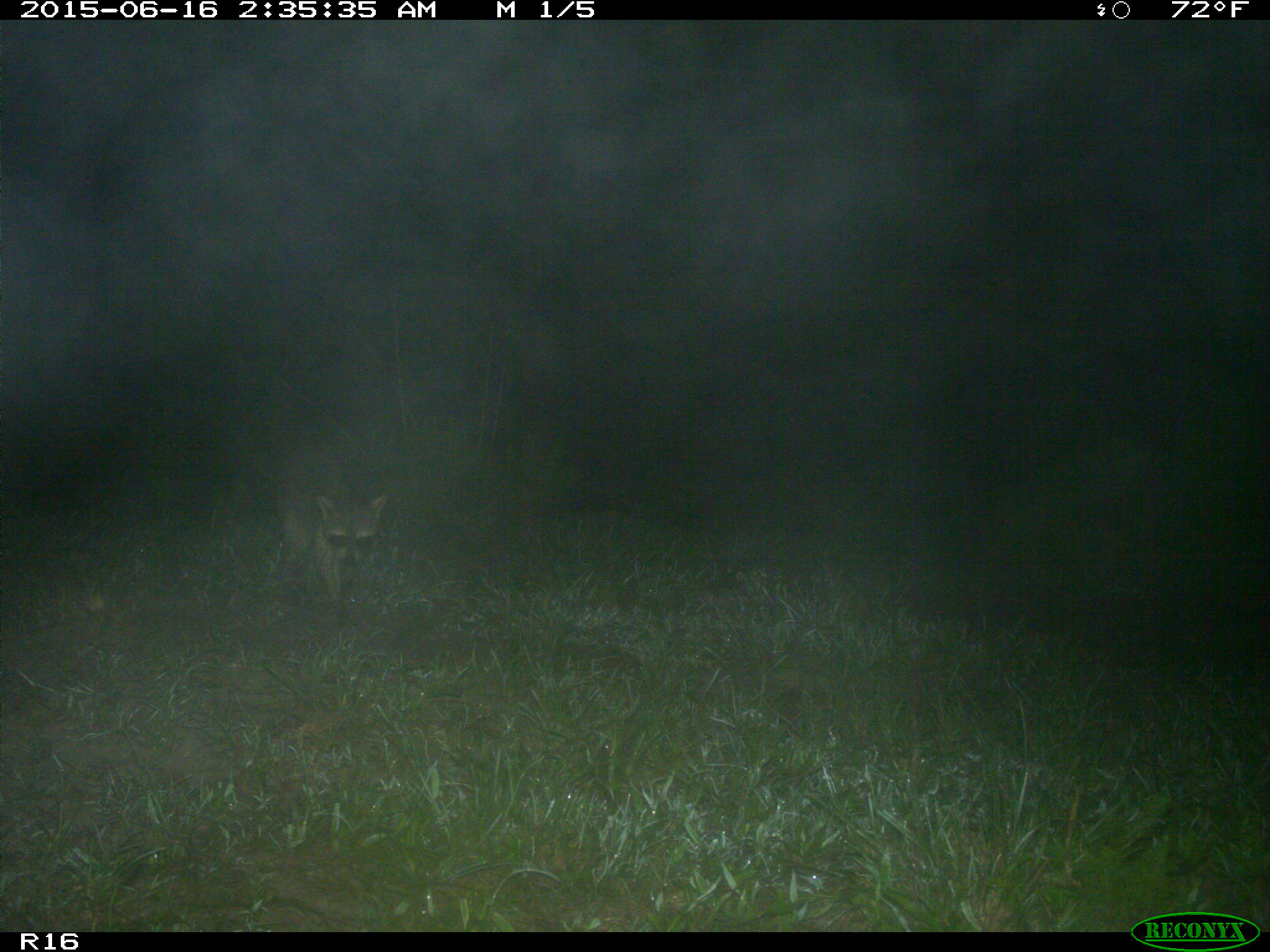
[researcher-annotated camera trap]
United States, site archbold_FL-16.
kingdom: Animalia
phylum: Chordata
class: Mammalia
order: Carnivora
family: Procyonidae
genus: Procyon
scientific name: Procyon lotor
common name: common raccoon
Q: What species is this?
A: Procyon lotor (common raccoon).